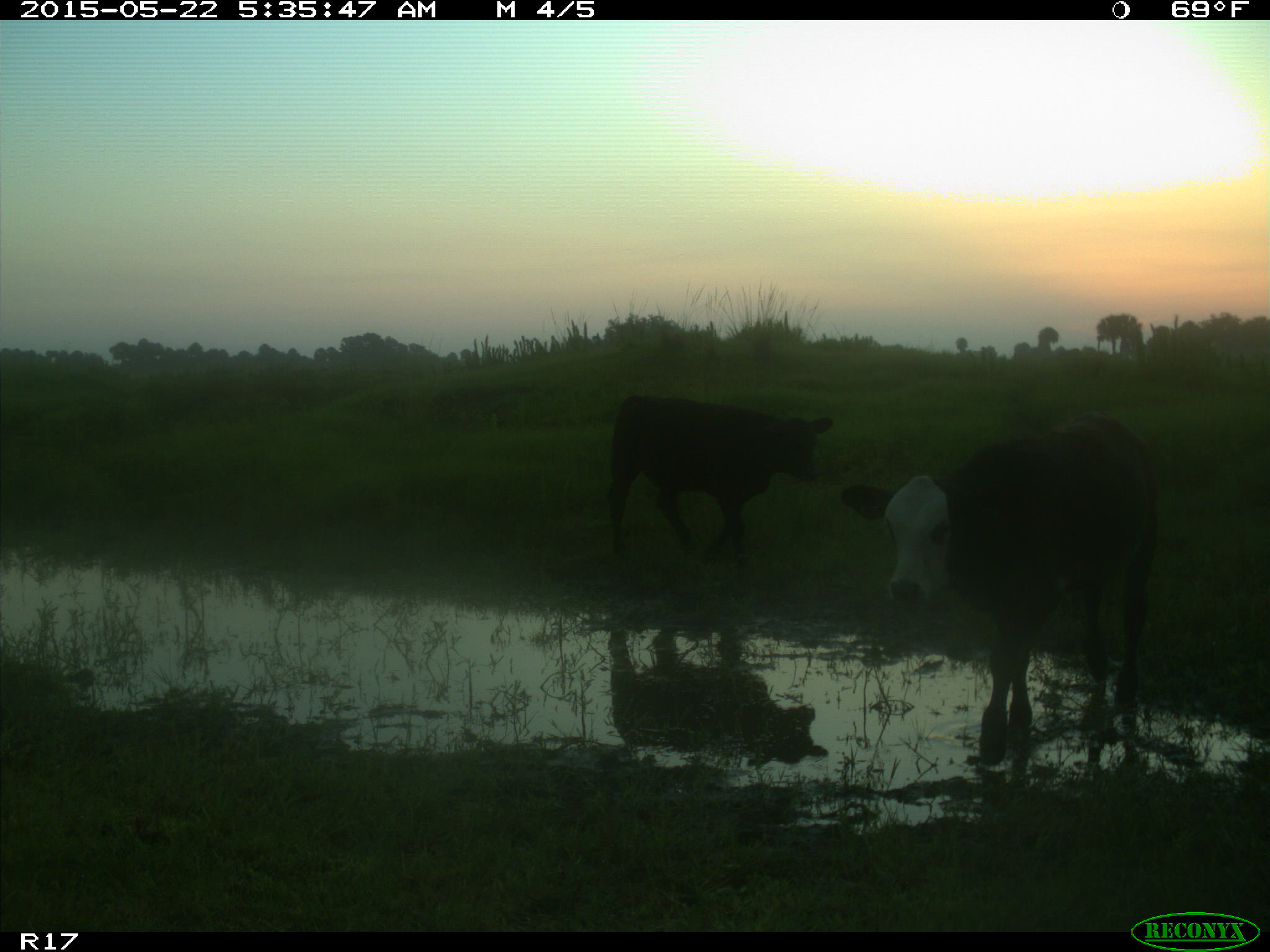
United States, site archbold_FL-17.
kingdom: Animalia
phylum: Chordata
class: Mammalia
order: Artiodactyla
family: Bovidae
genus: Bos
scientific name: Bos taurus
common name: domestic cow